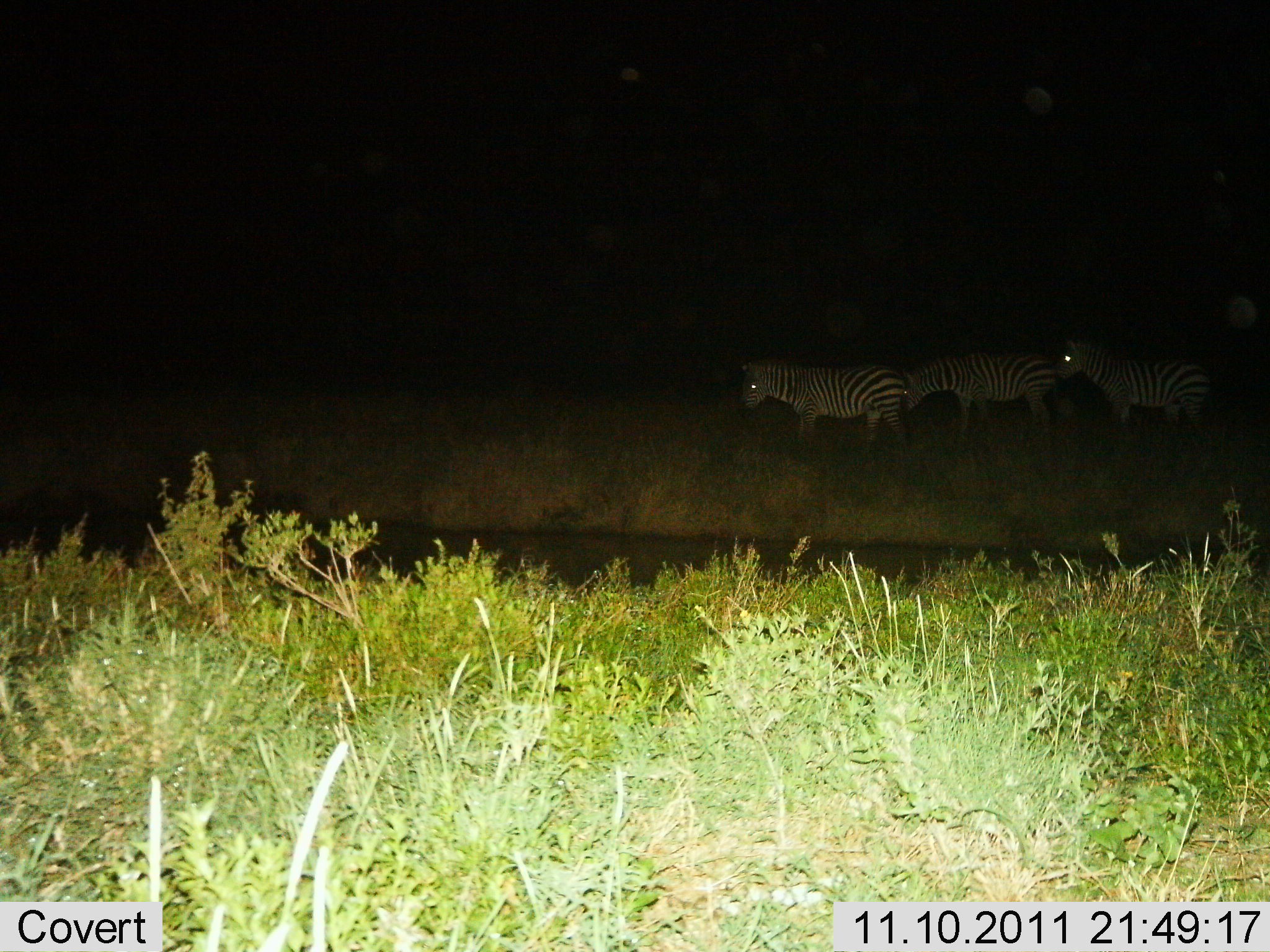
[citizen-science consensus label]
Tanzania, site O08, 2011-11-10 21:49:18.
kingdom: Animalia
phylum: Chordata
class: Mammalia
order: Perissodactyla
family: Equidae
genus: Equus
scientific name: Equus quagga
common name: plains zebra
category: zebra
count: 3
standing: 43%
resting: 0%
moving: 64%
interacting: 0%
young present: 0%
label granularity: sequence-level